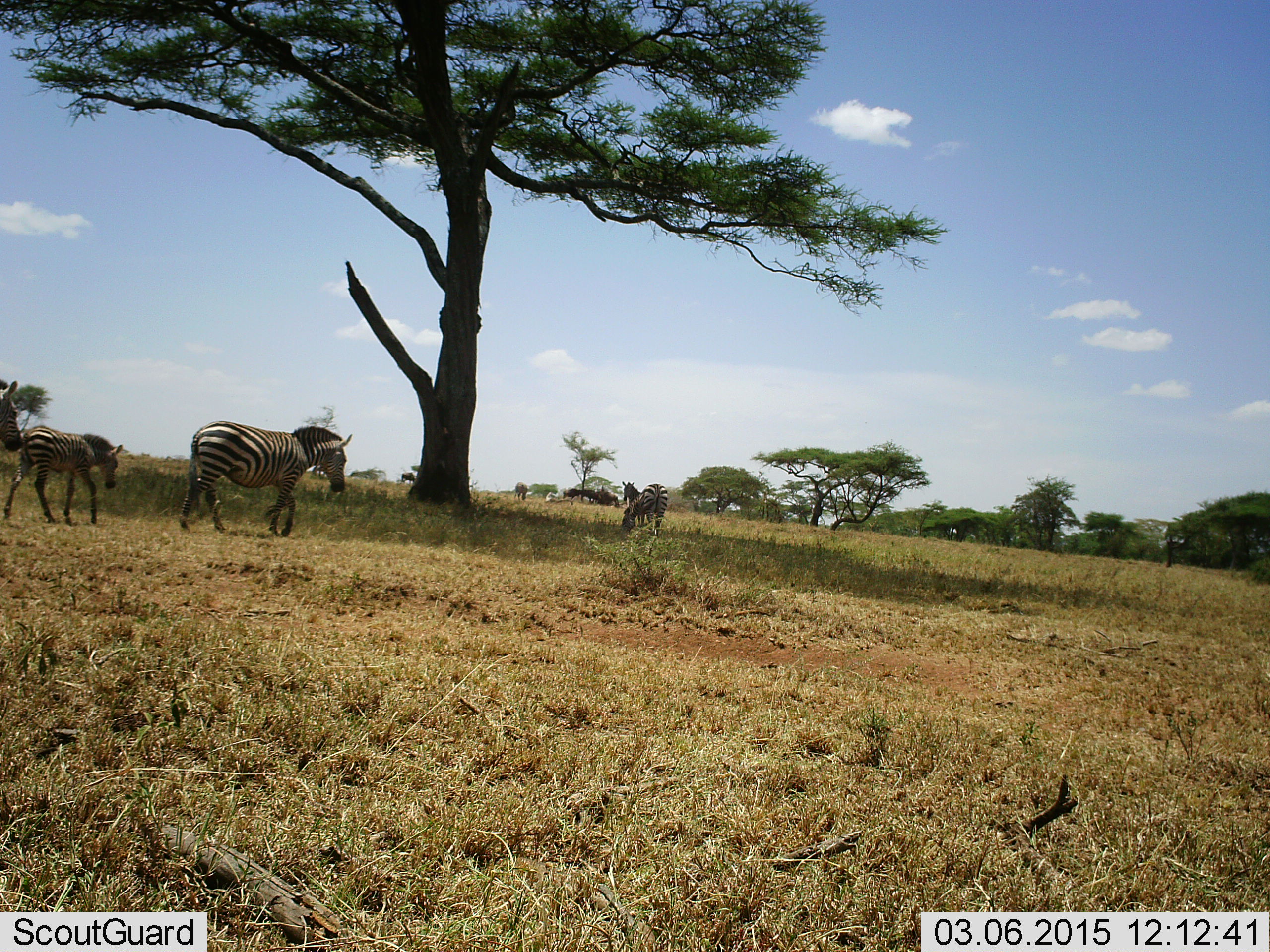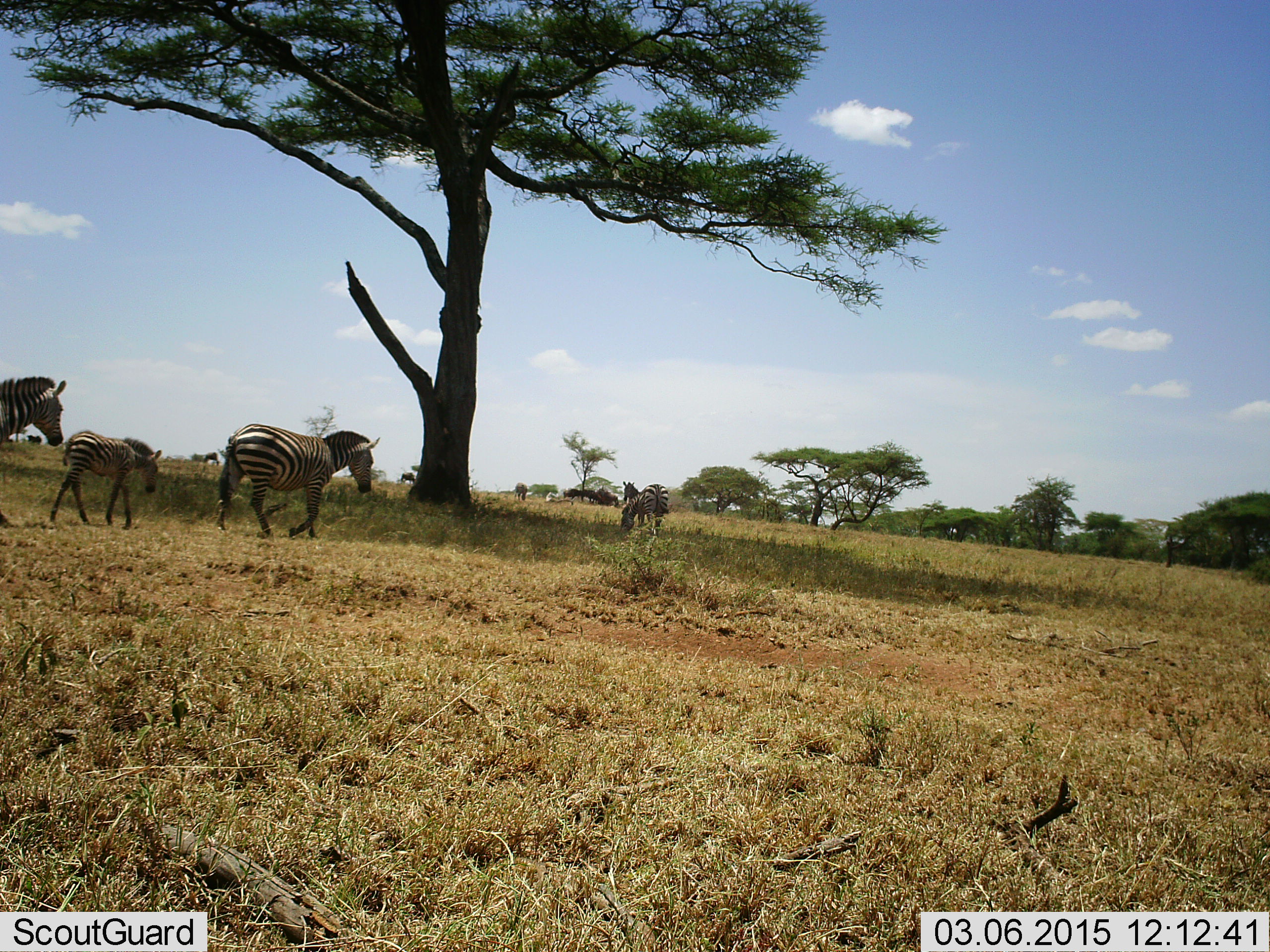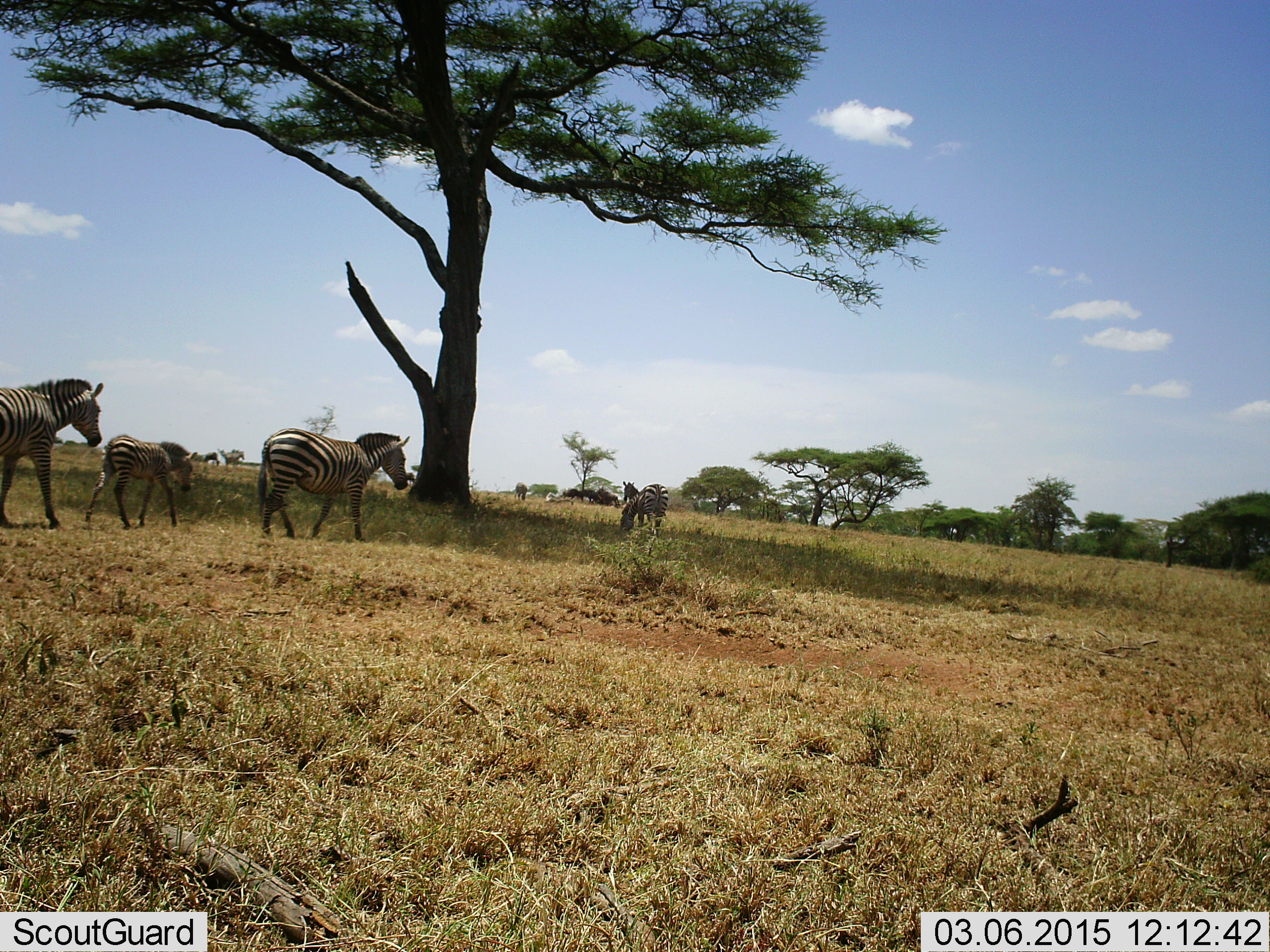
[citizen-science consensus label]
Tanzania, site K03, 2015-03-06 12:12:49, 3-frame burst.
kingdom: Animalia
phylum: Chordata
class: Mammalia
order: Perissodactyla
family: Equidae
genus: Equus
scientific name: Equus quagga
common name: plains zebra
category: zebra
Zebra (plains zebra) (Equus quagga), count 5. Behavior (volunteer vote fractions): standing 27%, resting 0%, moving 91%, interacting 9%. Young present (vote fraction): 55%. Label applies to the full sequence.